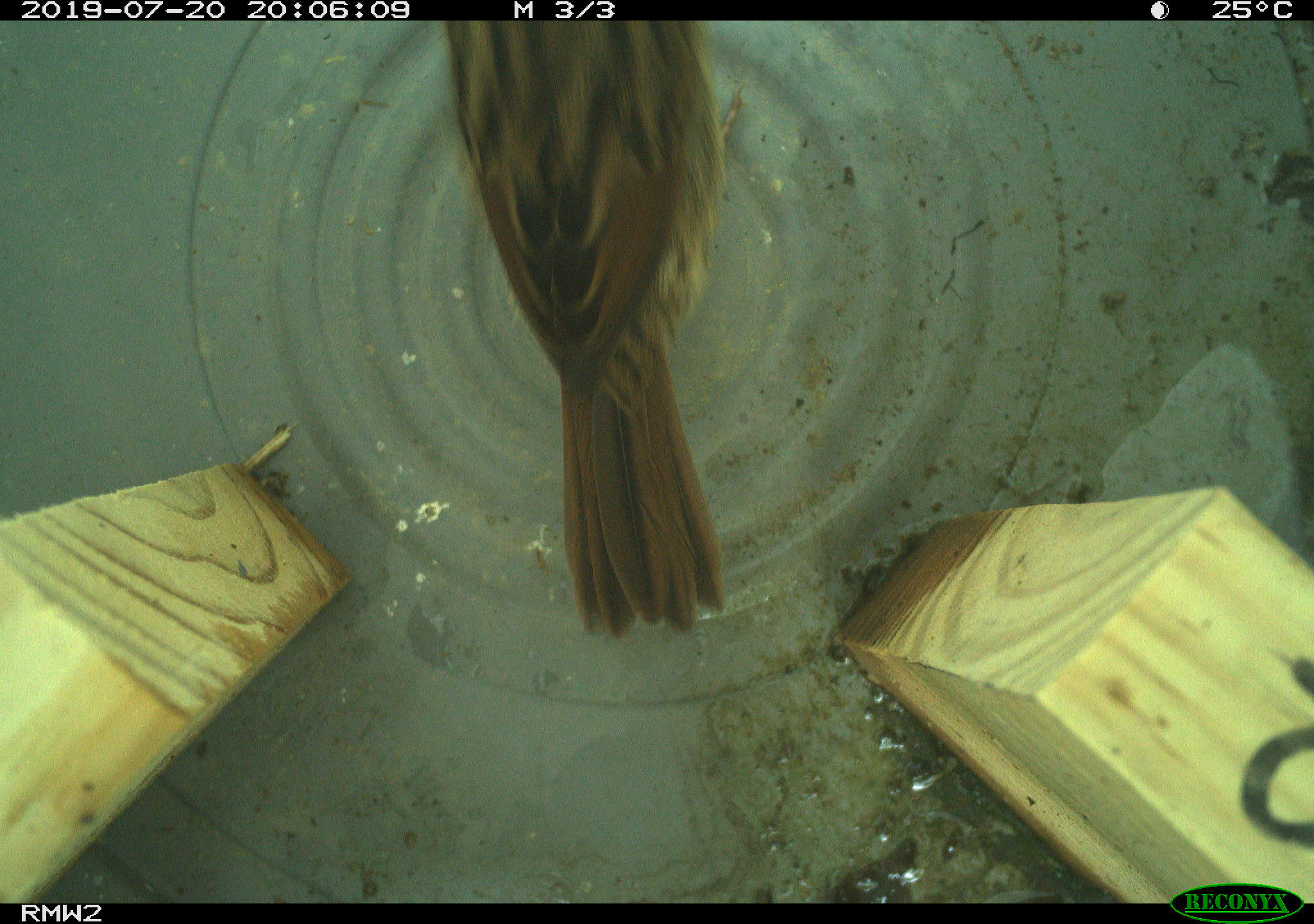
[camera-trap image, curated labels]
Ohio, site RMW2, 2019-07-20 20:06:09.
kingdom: Animalia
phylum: Chordata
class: Aves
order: Passeriformes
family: Passerellidae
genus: Melospiza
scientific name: Melospiza melodia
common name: song sparrow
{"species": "song sparrow (Melospiza melodia)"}